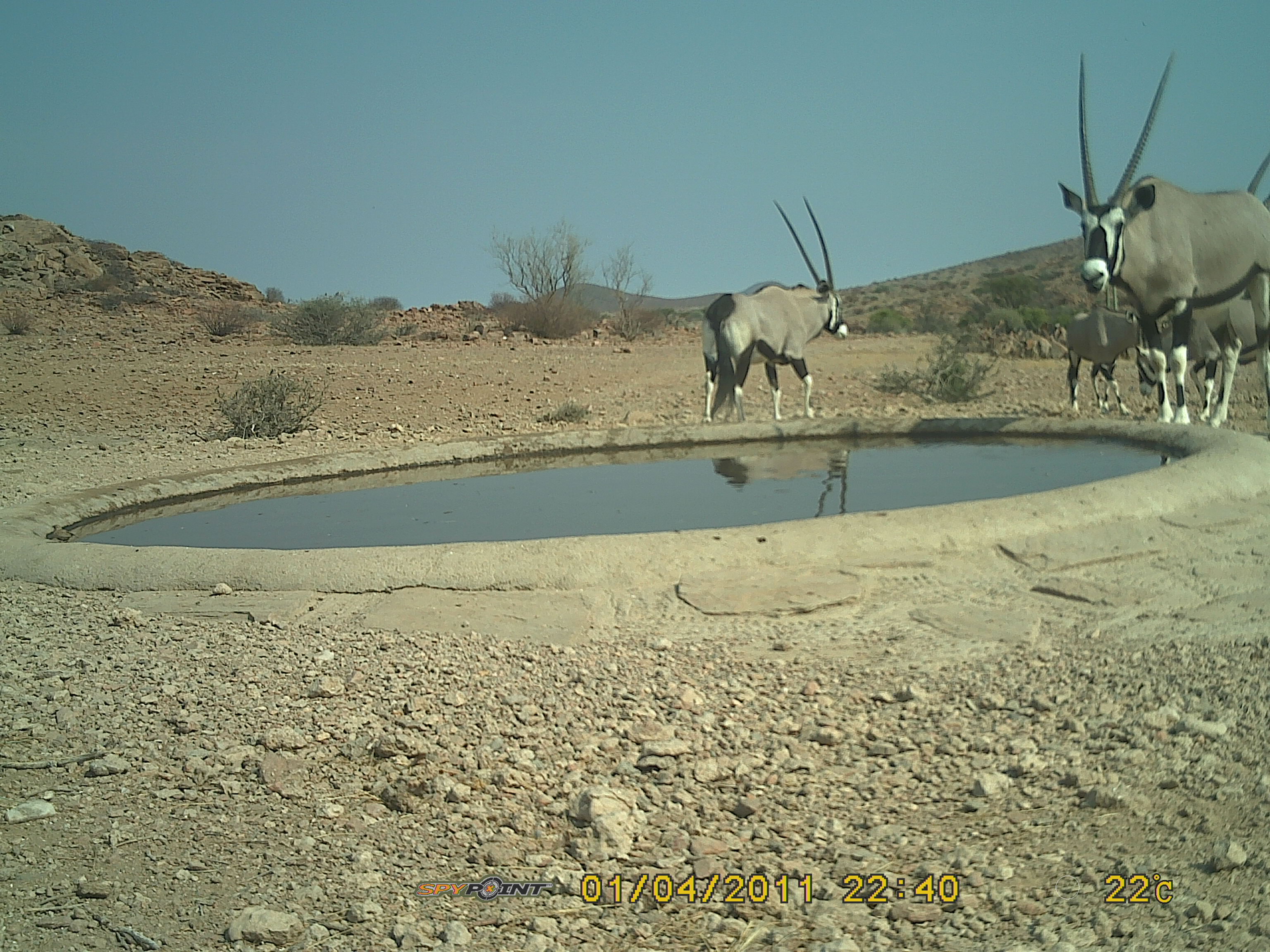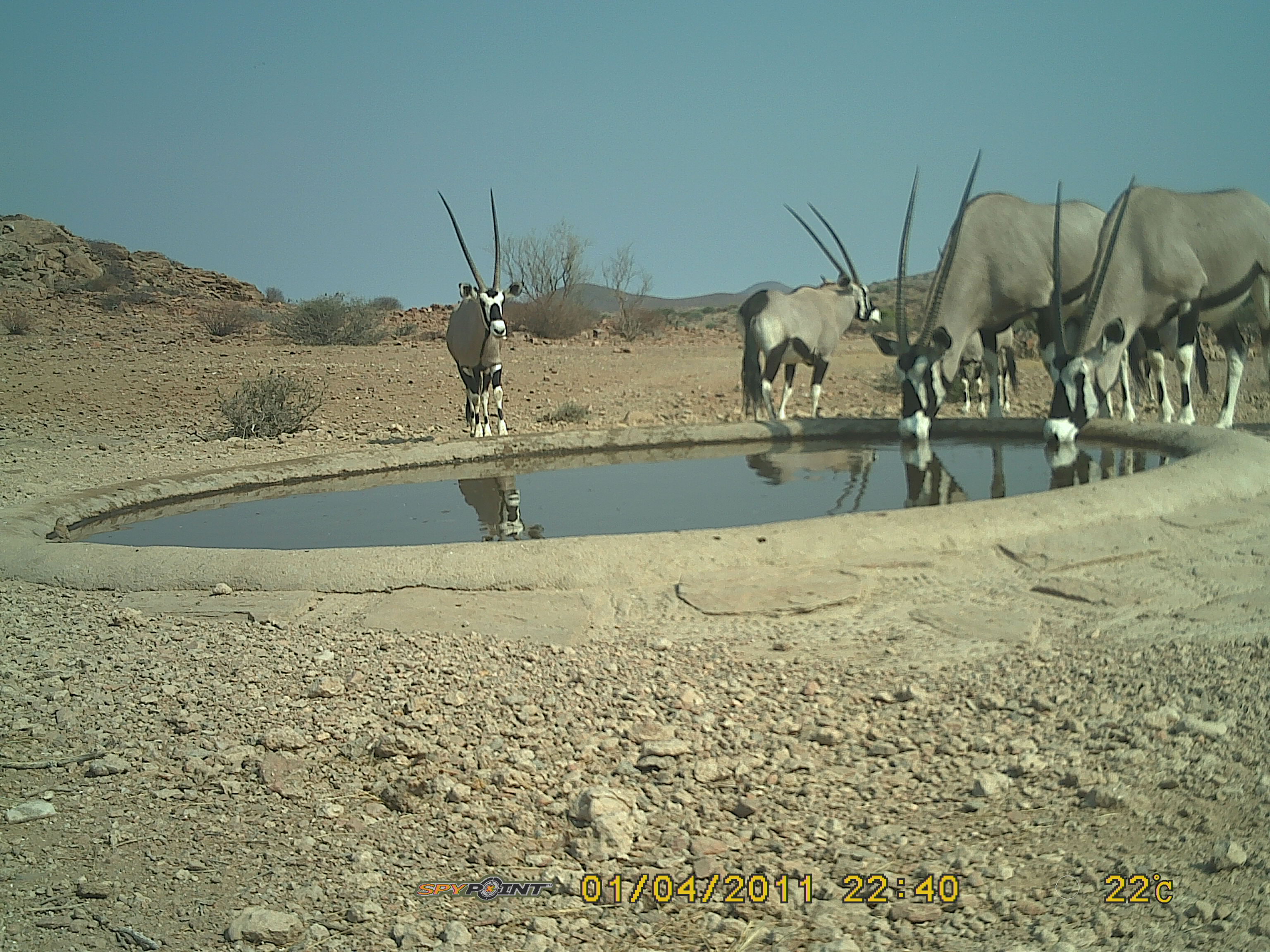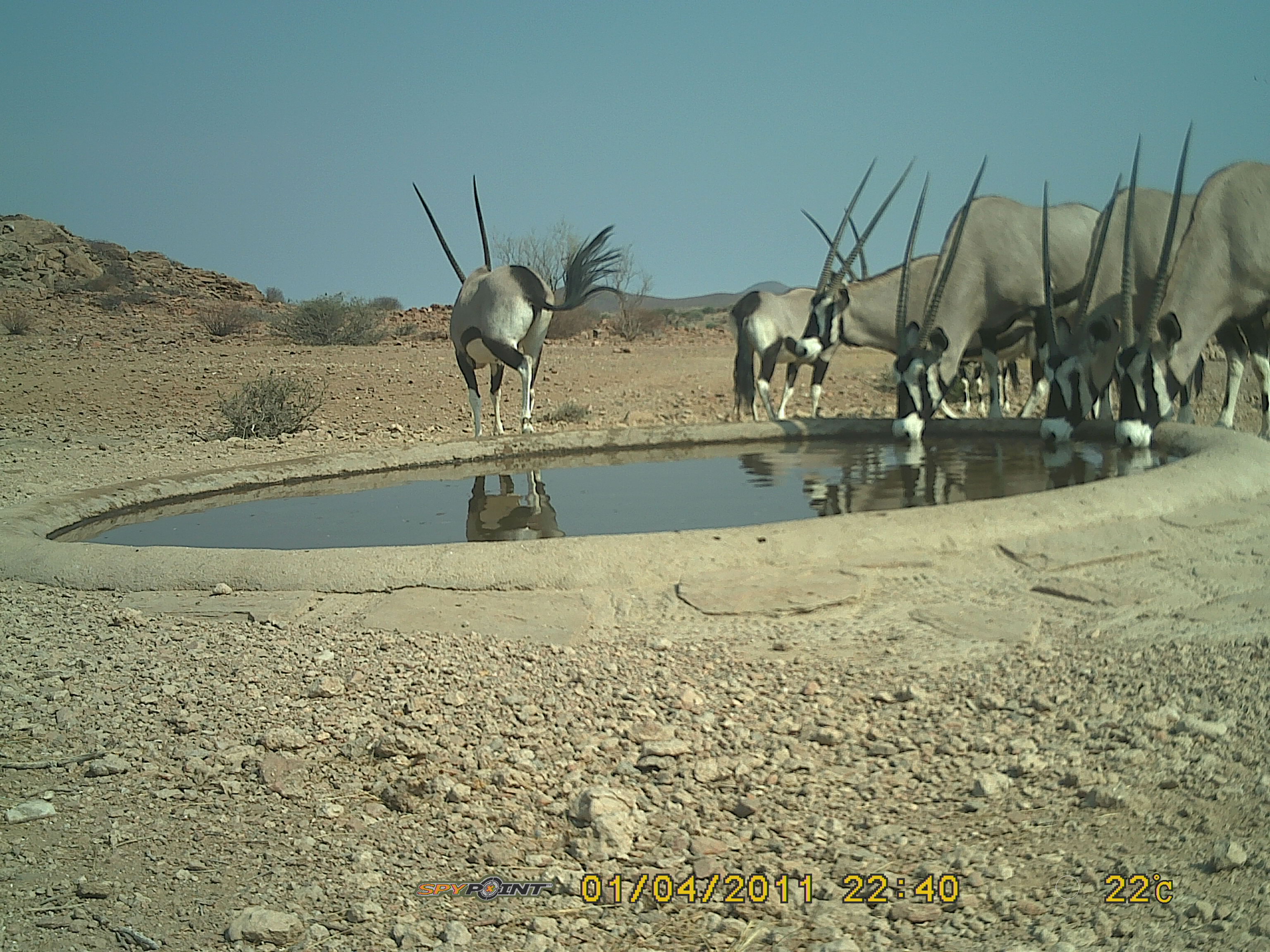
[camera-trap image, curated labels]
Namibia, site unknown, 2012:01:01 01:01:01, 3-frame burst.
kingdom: Animalia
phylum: Chordata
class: Mammalia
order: Artiodactyla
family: Bovidae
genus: Oryx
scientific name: Oryx gazella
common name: gemsbok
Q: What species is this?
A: Oryx gazella (gemsbok).